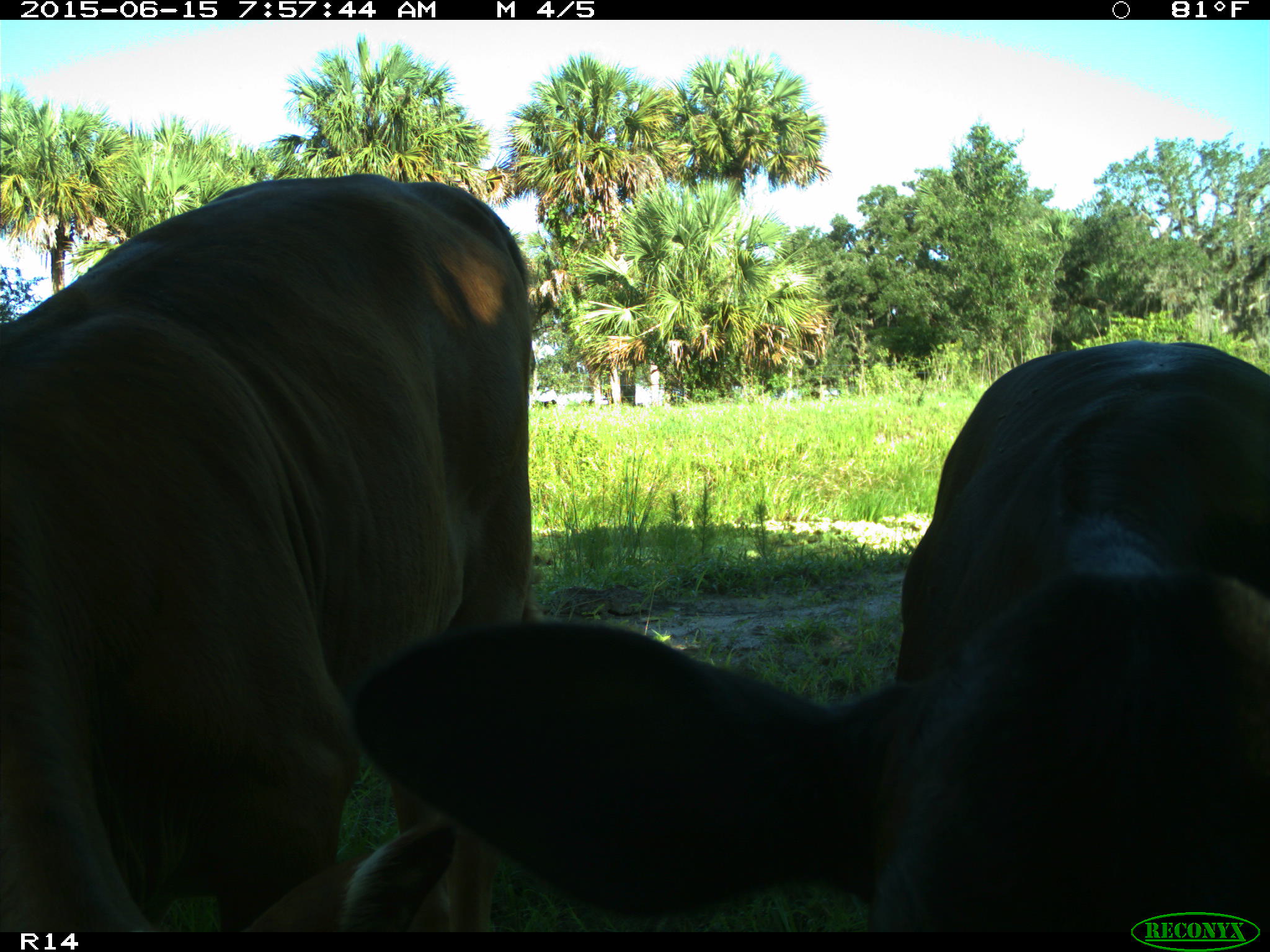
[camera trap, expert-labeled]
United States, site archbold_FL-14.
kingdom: Animalia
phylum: Chordata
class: Mammalia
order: Artiodactyla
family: Bovidae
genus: Bos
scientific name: Bos taurus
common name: domestic cow